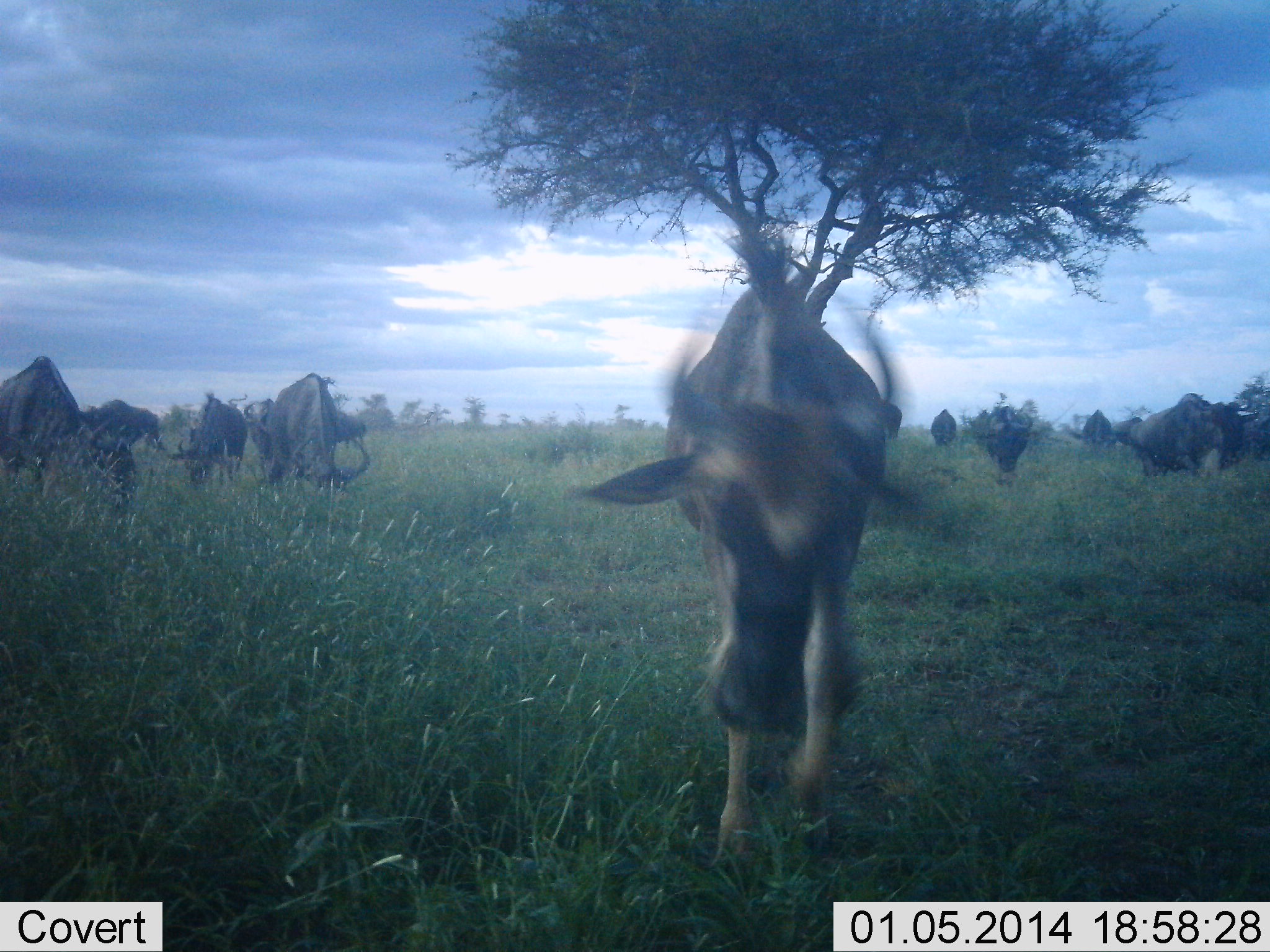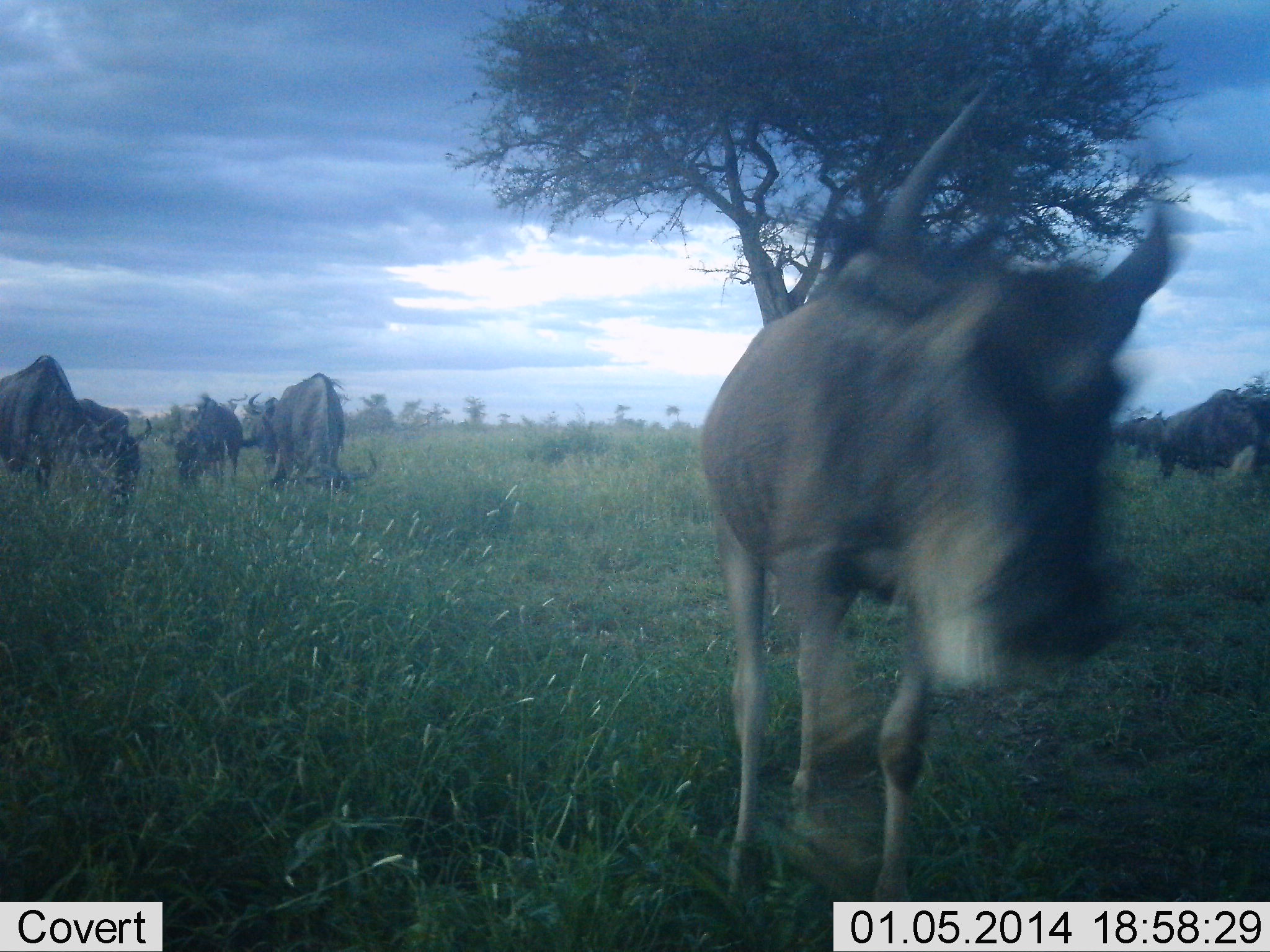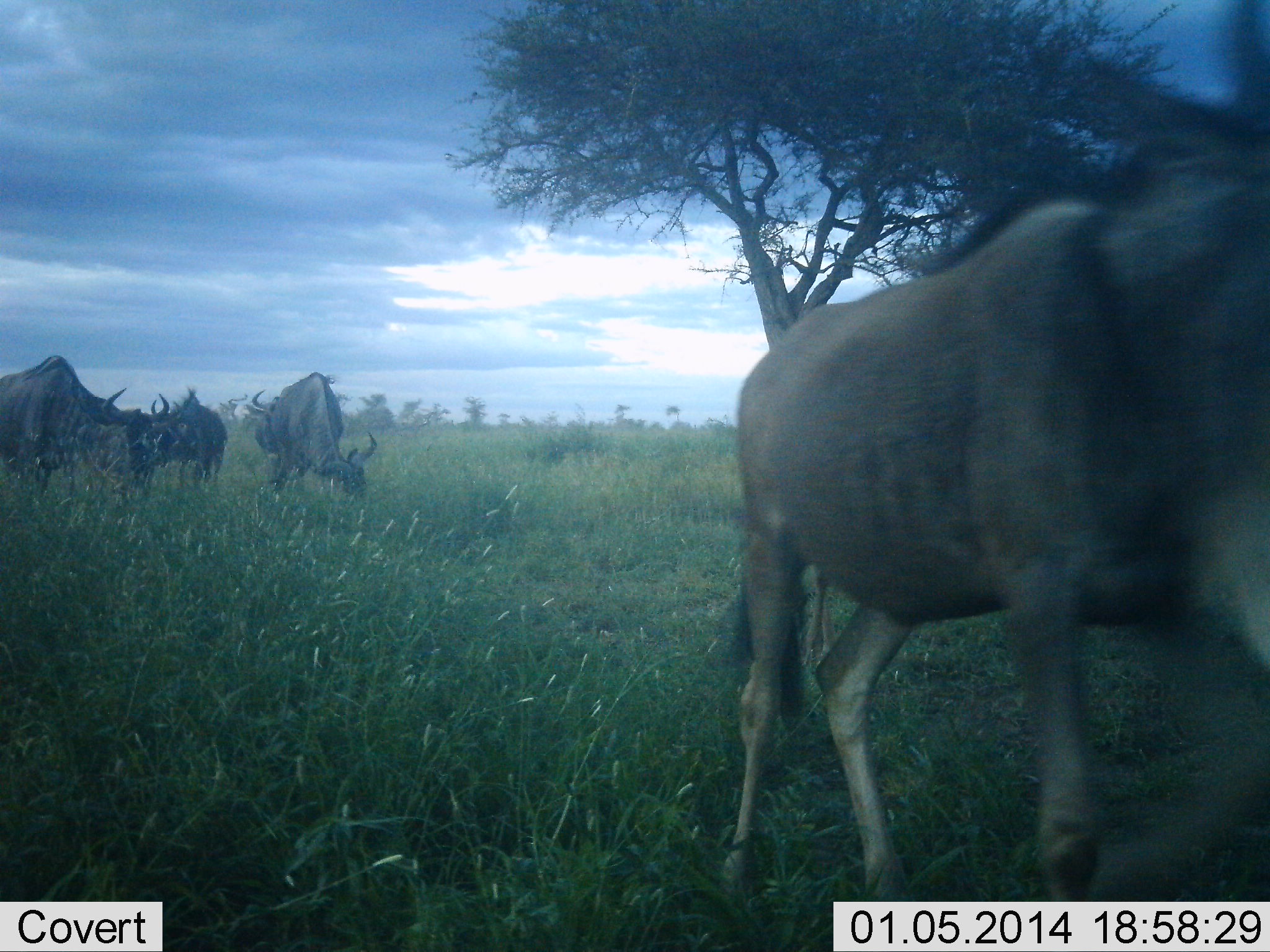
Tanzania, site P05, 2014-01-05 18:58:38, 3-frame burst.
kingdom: Animalia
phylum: Chordata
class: Mammalia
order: Artiodactyla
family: Bovidae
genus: Connochaetes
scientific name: Connochaetes taurinus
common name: blue wildebeest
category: wildebeest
Wildebeest (blue wildebeest) (Connochaetes taurinus), count 11-50. Behavior (volunteer vote fractions): standing 20%, resting 0%, moving 100%, interacting 0%. Young present (vote fraction): 0%. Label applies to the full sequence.